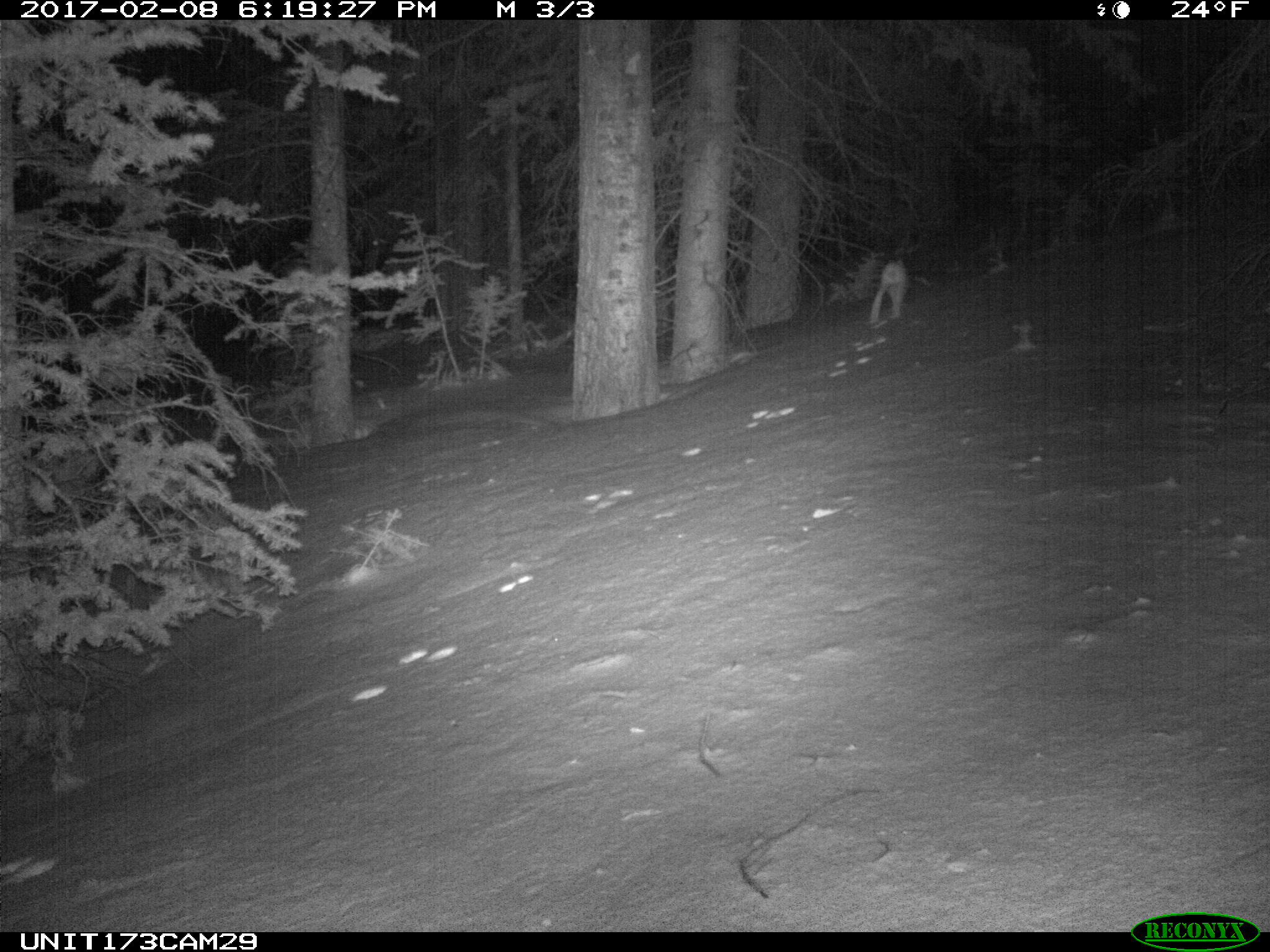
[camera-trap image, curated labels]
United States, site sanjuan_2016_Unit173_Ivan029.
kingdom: Animalia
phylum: Chordata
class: Mammalia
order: Lagomorpha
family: Leporidae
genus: Lepus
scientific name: Lepus americanus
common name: snowshoe hare